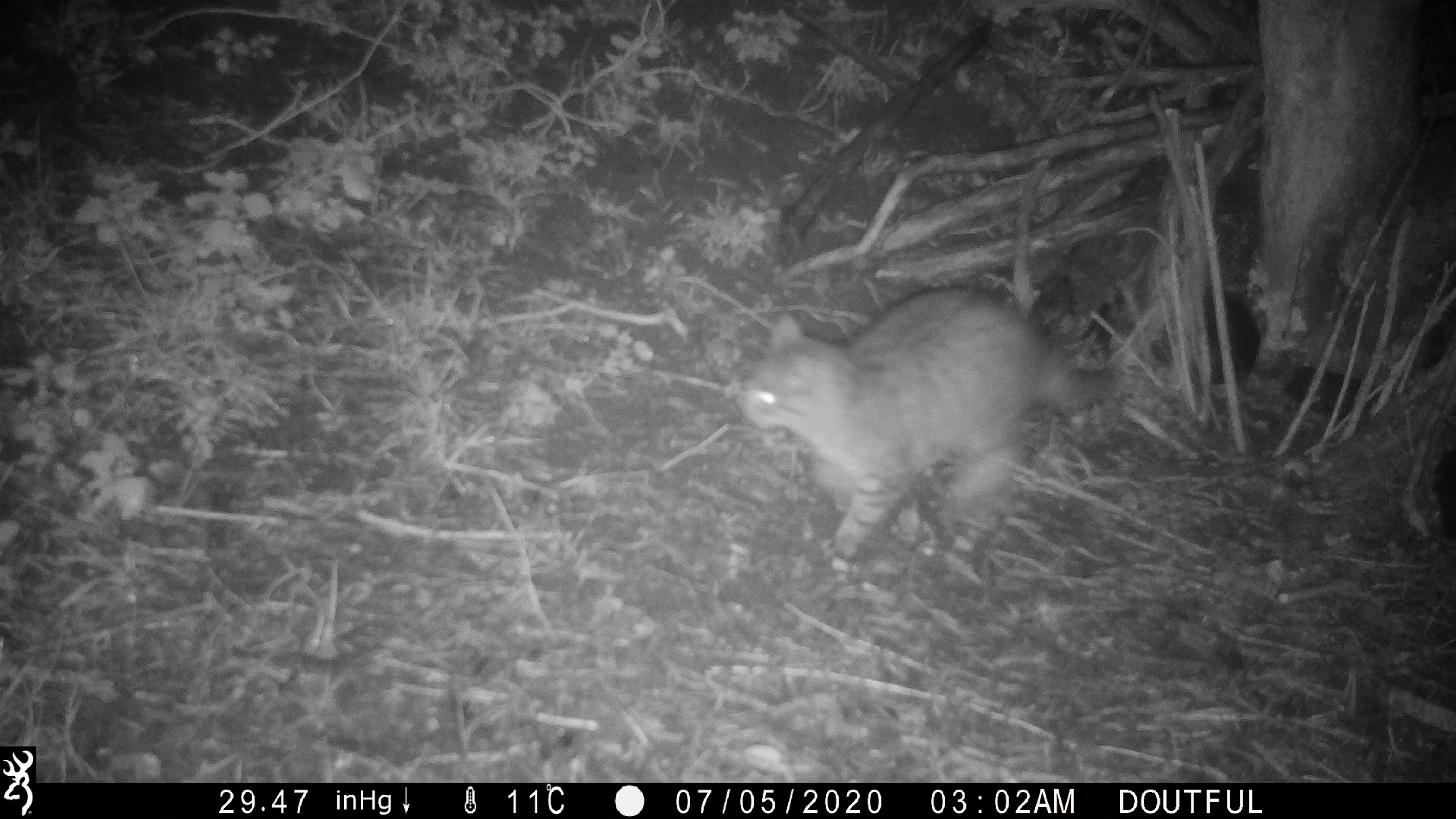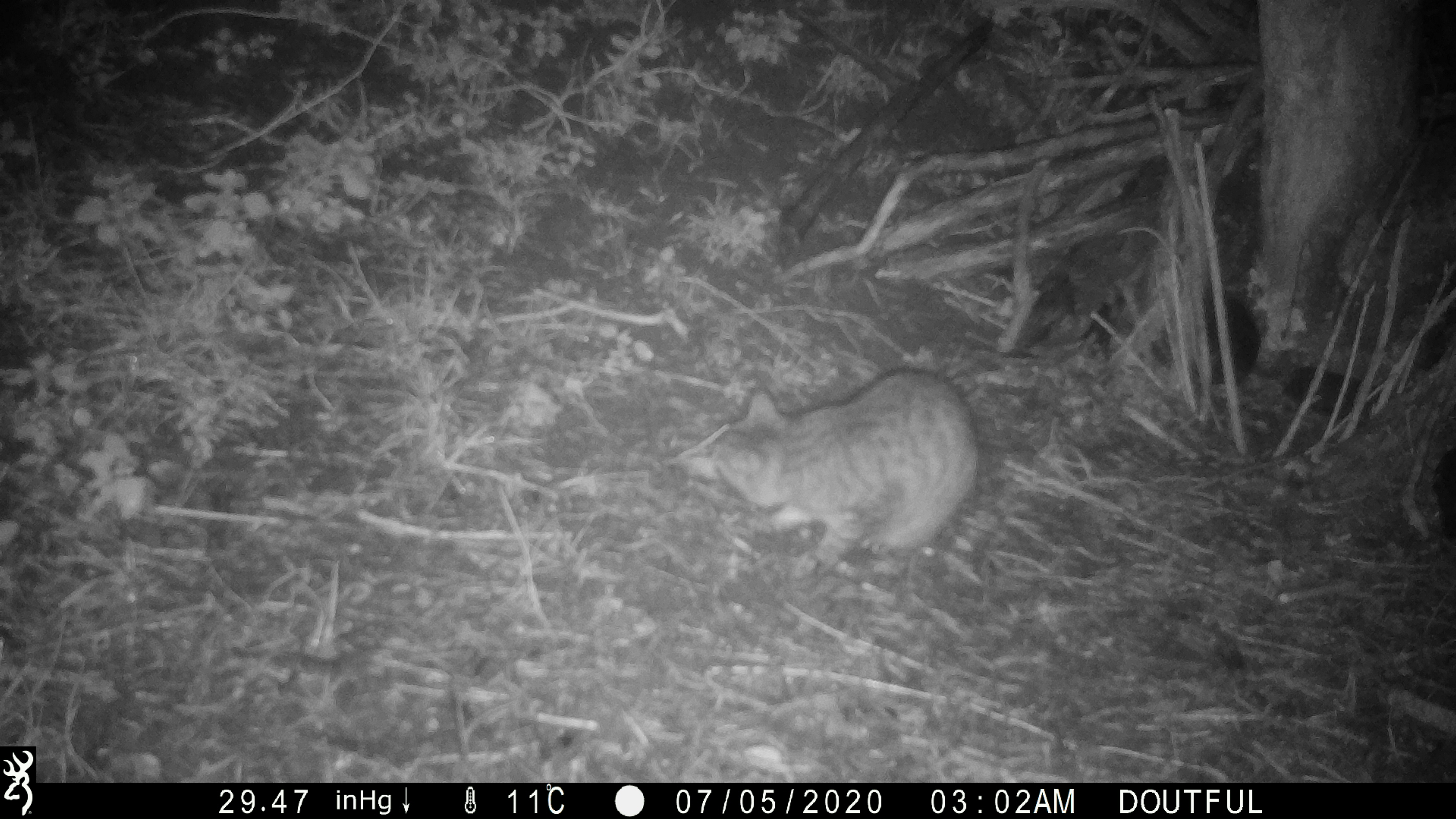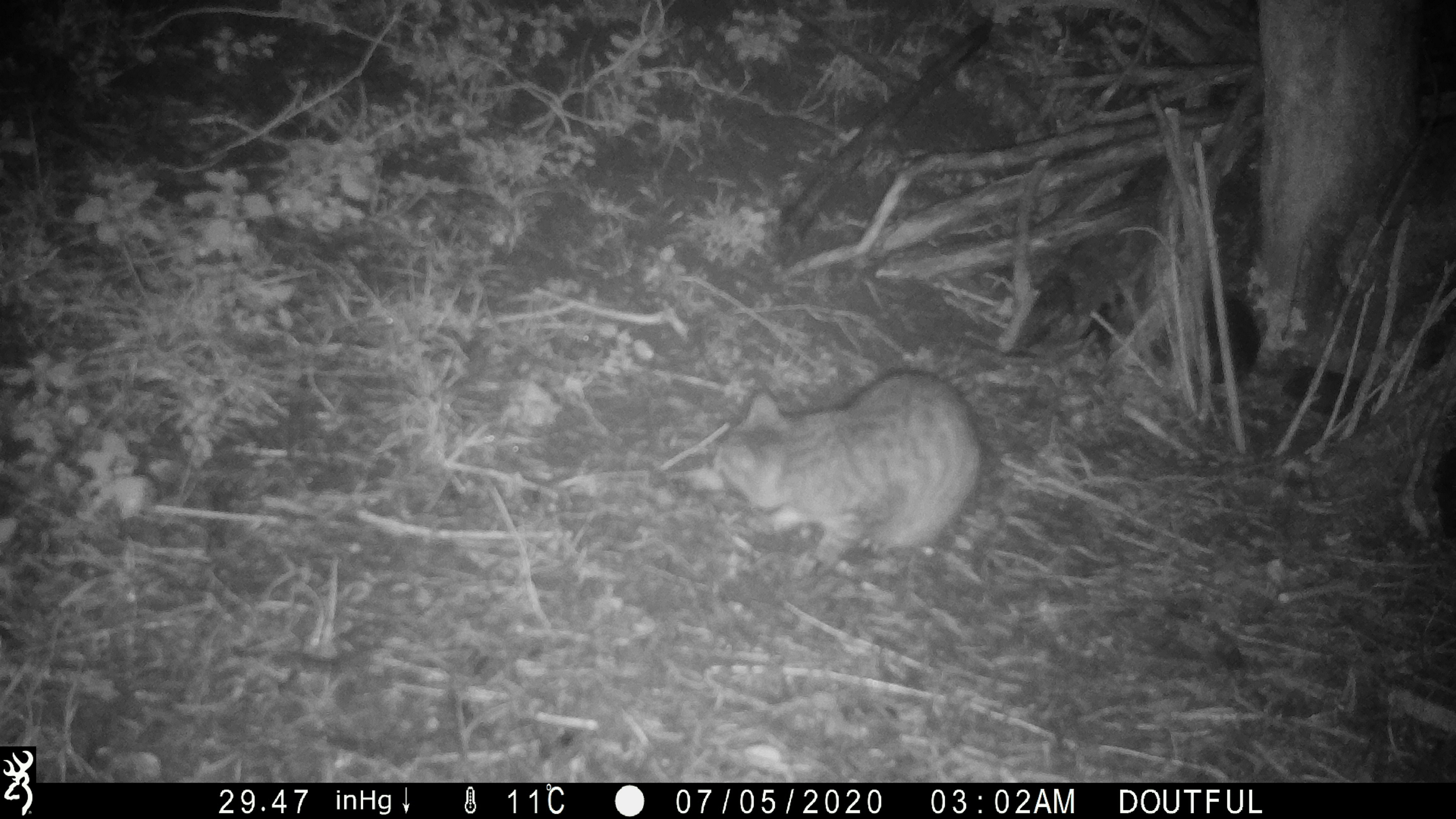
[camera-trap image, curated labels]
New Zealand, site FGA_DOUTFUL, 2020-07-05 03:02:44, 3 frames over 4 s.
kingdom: Animalia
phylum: Chordata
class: Mammalia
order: Carnivora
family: Felidae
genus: Felis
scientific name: Felis catus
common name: domestic cat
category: cat